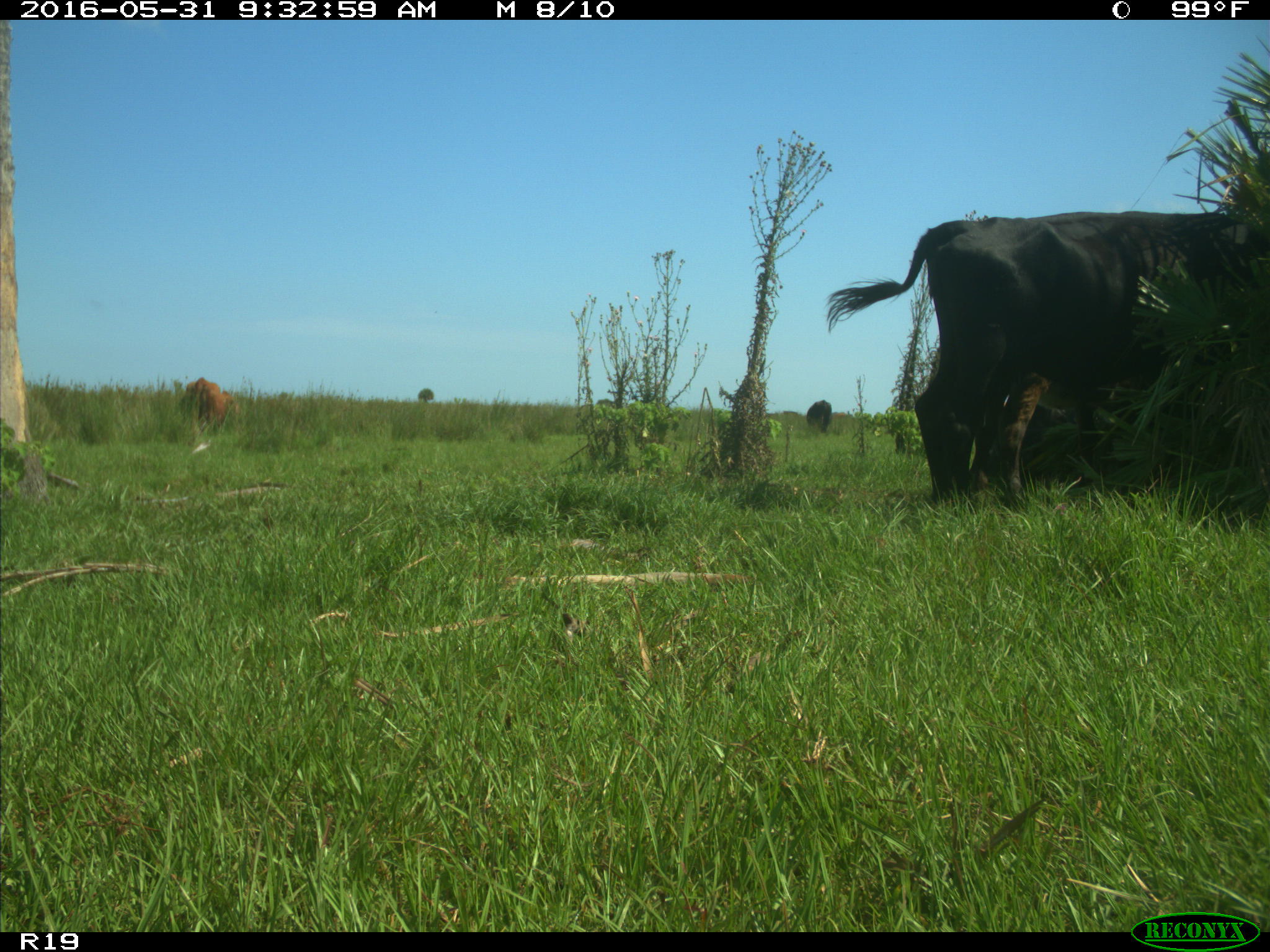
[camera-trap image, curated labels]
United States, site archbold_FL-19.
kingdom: Animalia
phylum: Chordata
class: Mammalia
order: Artiodactyla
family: Bovidae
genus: Bos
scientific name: Bos taurus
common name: domestic cow